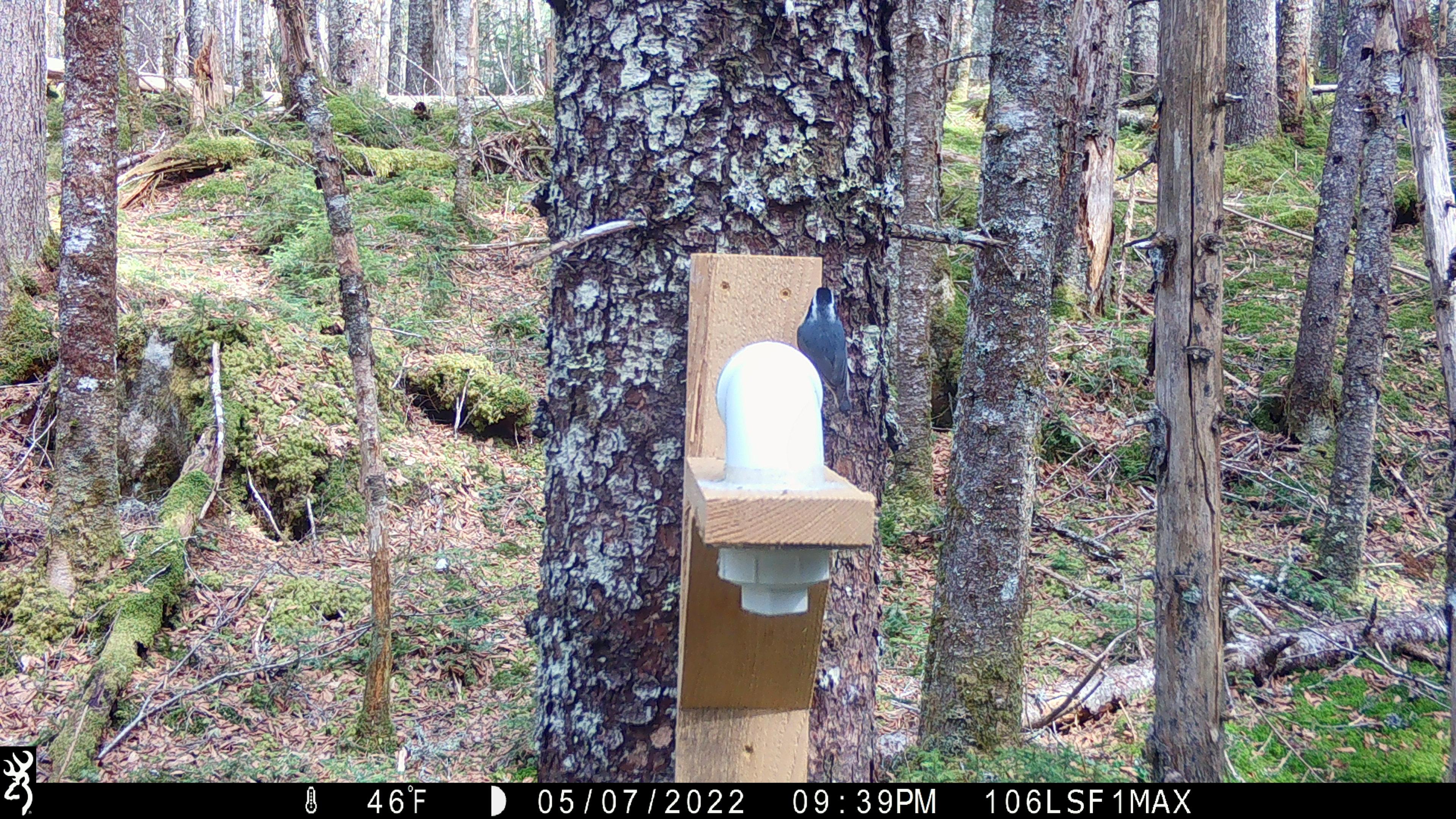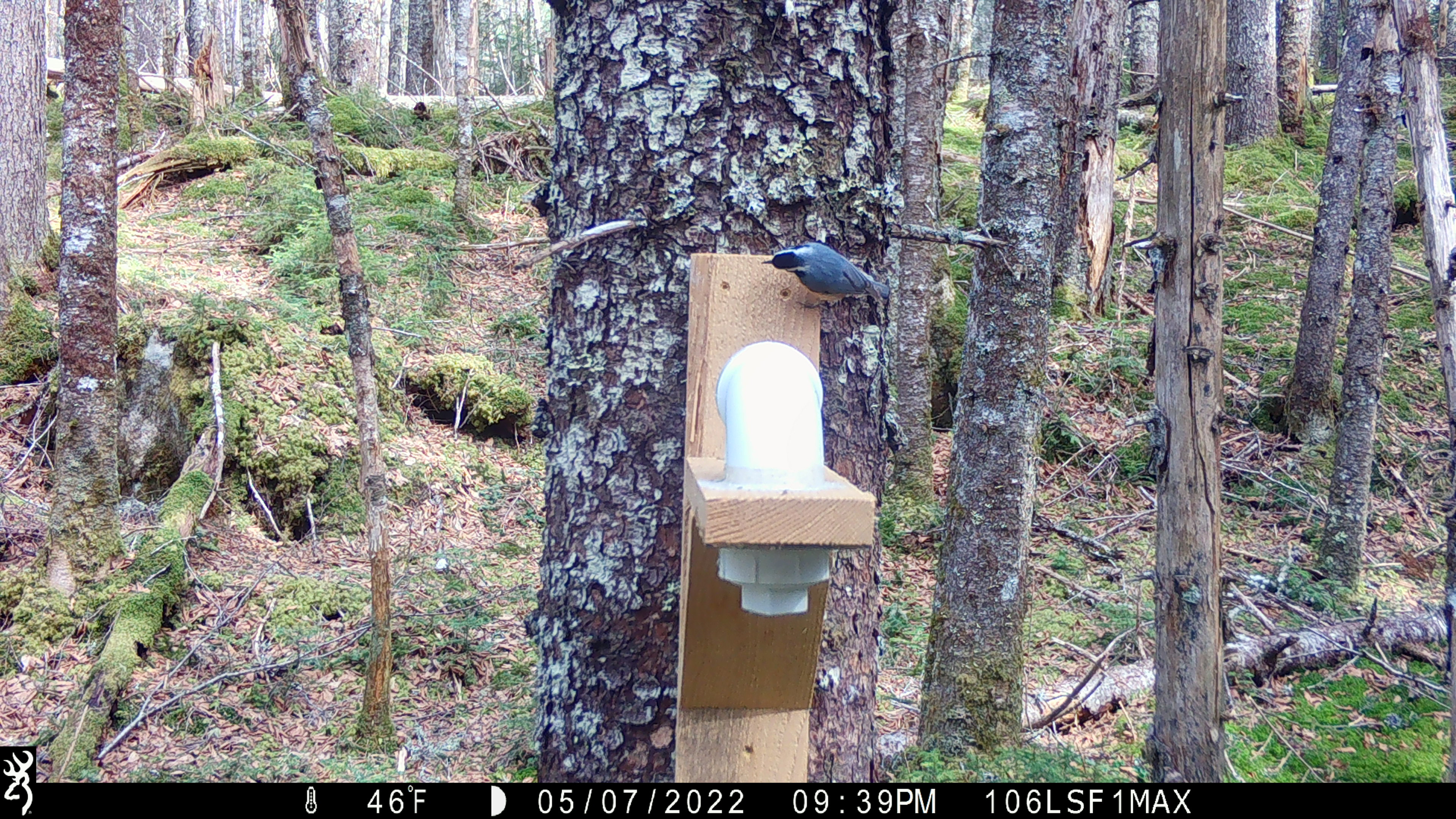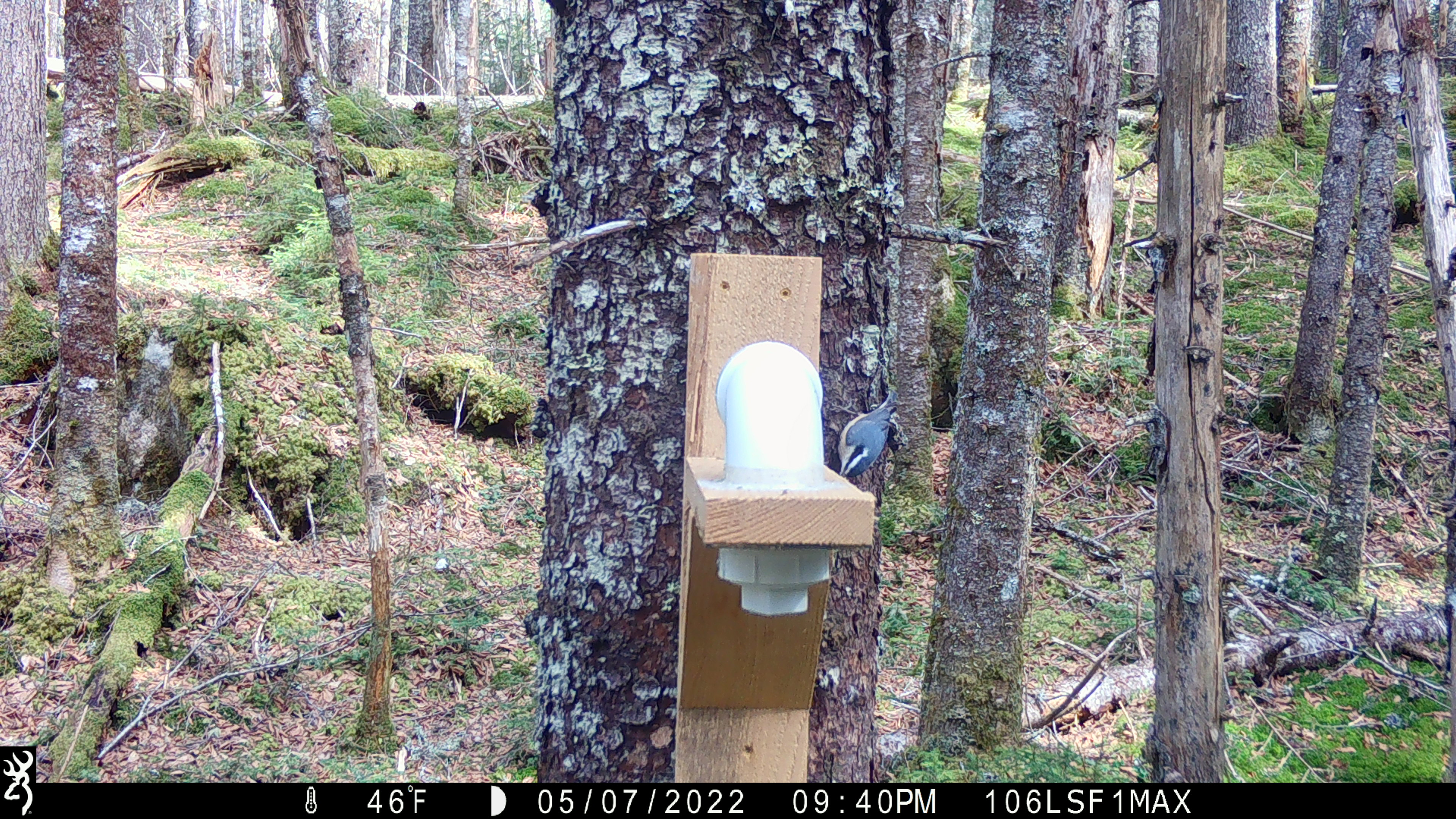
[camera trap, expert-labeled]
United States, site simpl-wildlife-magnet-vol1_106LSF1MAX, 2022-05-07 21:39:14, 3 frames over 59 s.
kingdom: Animalia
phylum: Chordata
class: Aves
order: Passeriformes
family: Sittidae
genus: Sitta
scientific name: Sitta canadensis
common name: red-breasted nuthatch